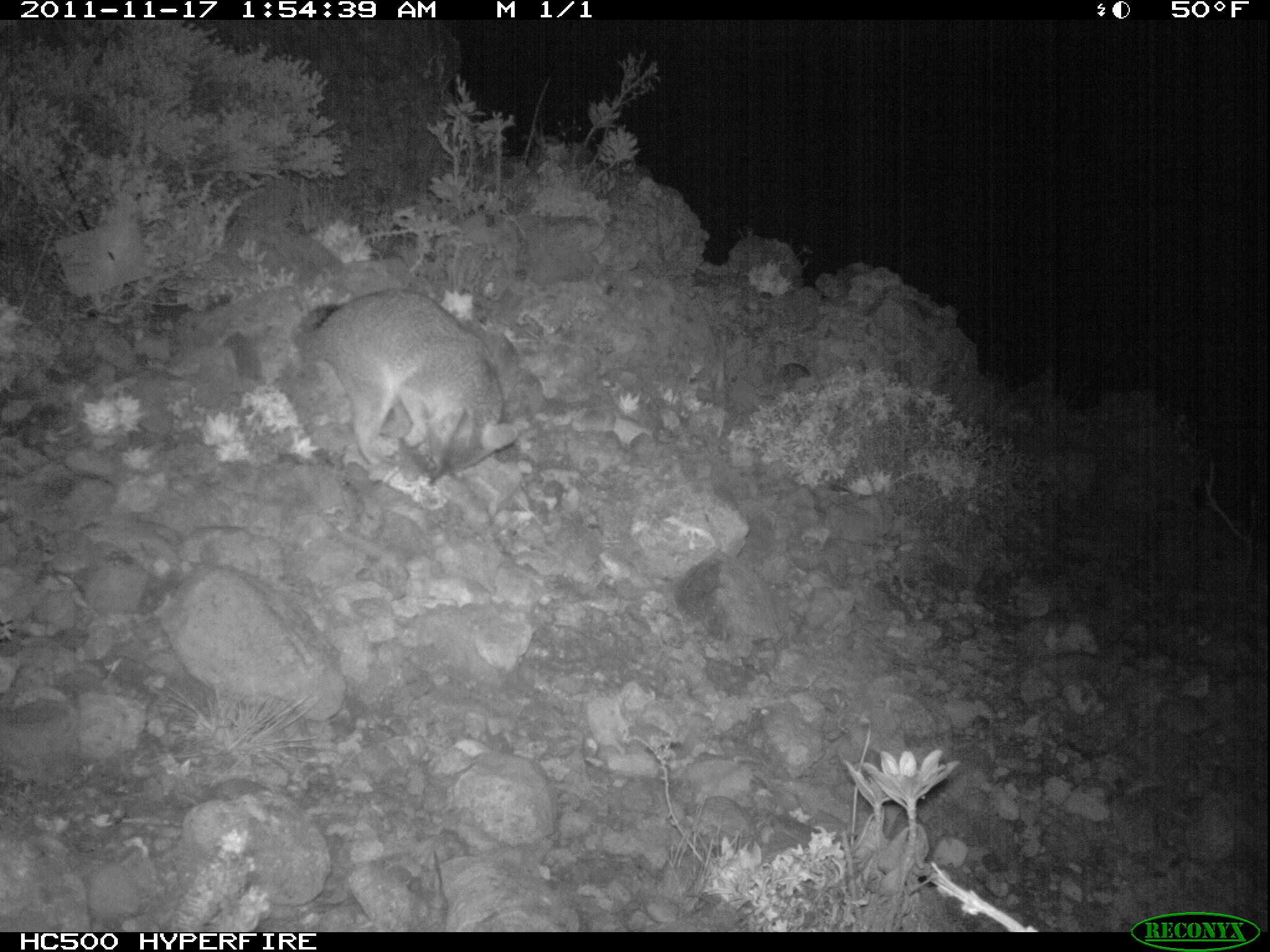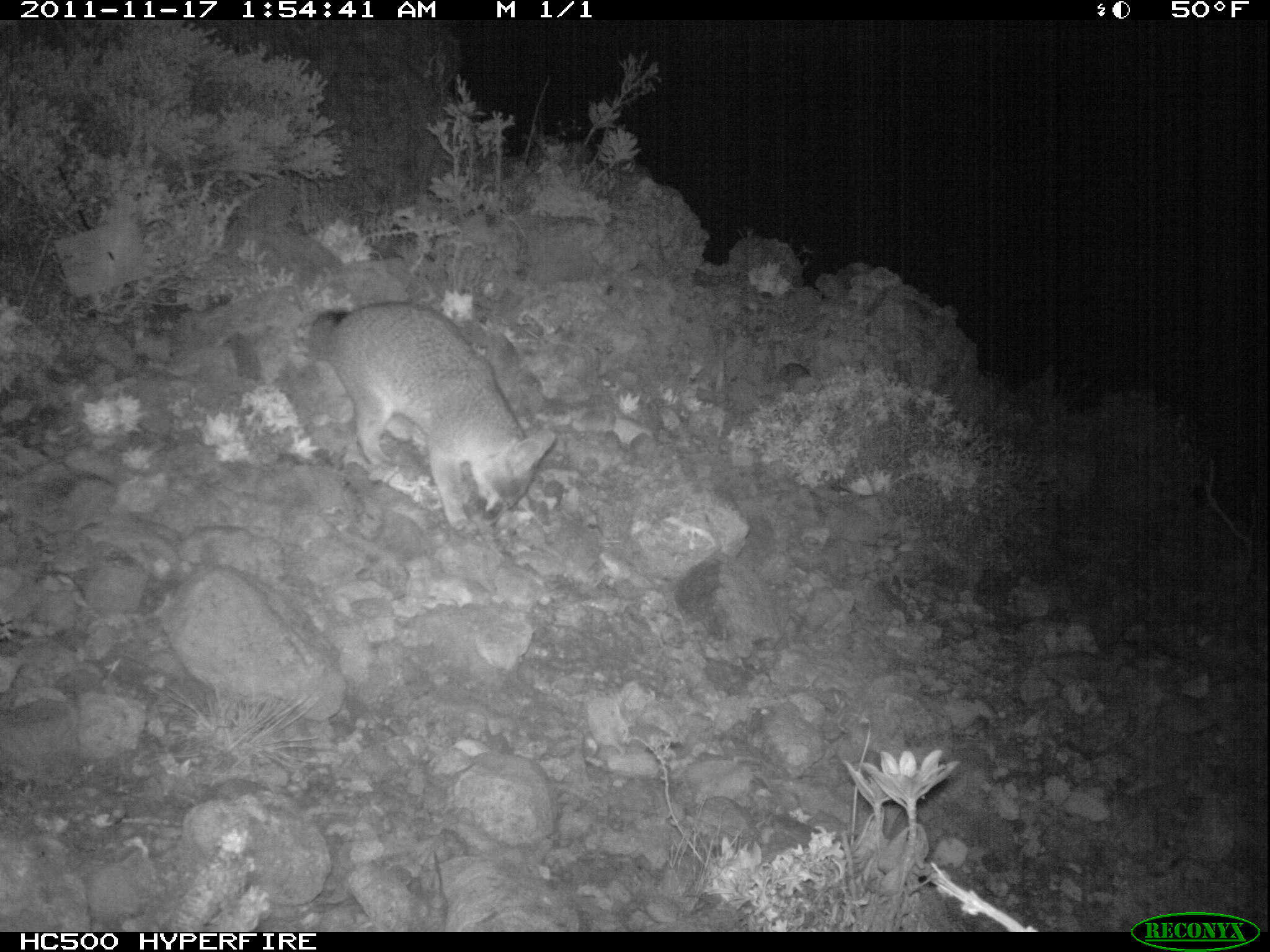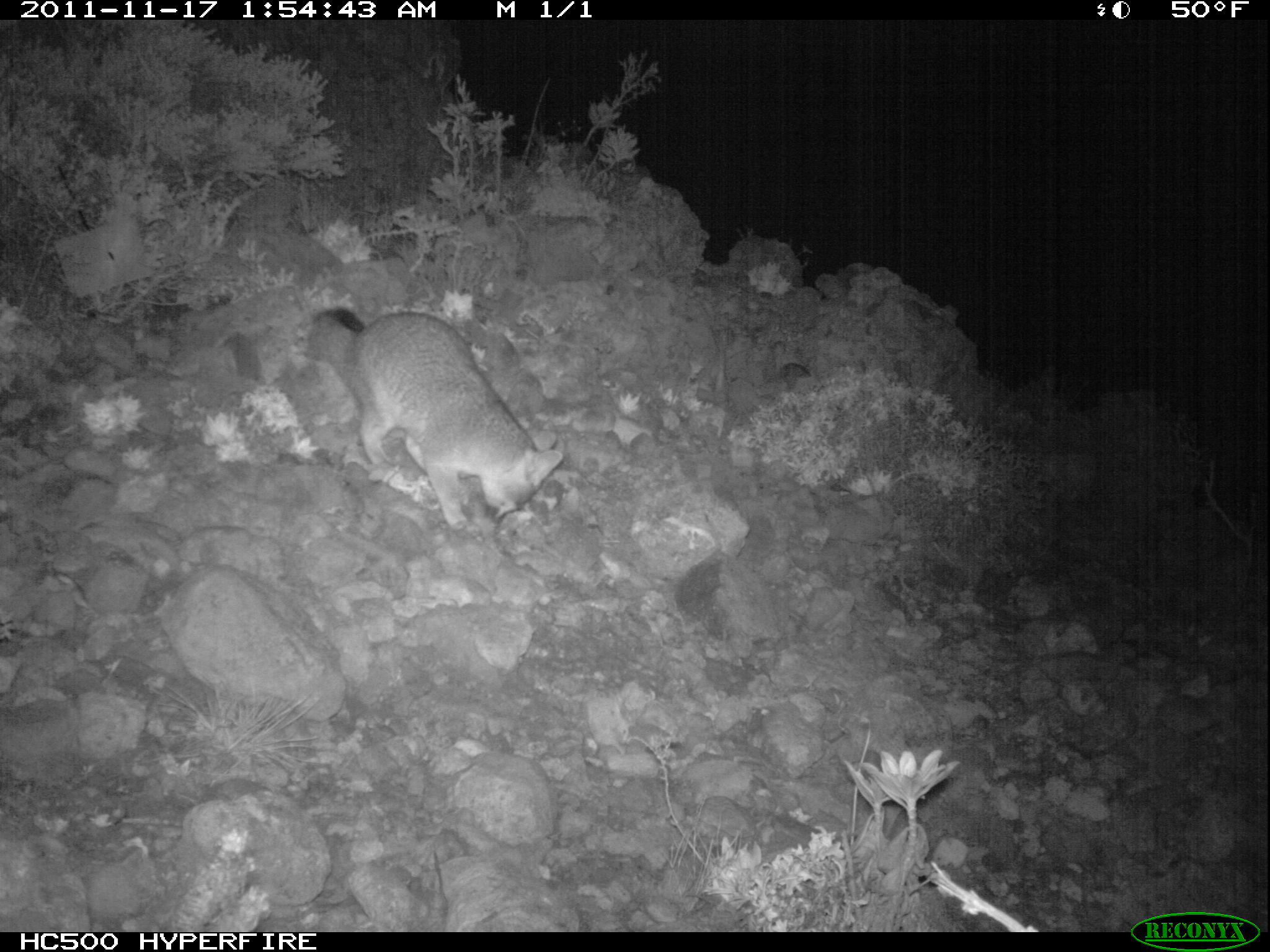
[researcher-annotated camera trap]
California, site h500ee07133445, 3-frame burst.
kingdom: Animalia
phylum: Chordata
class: Mammalia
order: Carnivora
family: Canidae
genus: Urocyon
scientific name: Urocyon littoralis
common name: island fox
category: fox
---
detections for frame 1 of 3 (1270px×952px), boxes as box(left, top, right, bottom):
fox: box(296, 289, 517, 485)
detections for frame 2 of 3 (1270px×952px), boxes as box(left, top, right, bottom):
fox: box(306, 300, 556, 536)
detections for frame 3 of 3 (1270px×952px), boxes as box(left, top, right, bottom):
fox: box(303, 307, 564, 540)